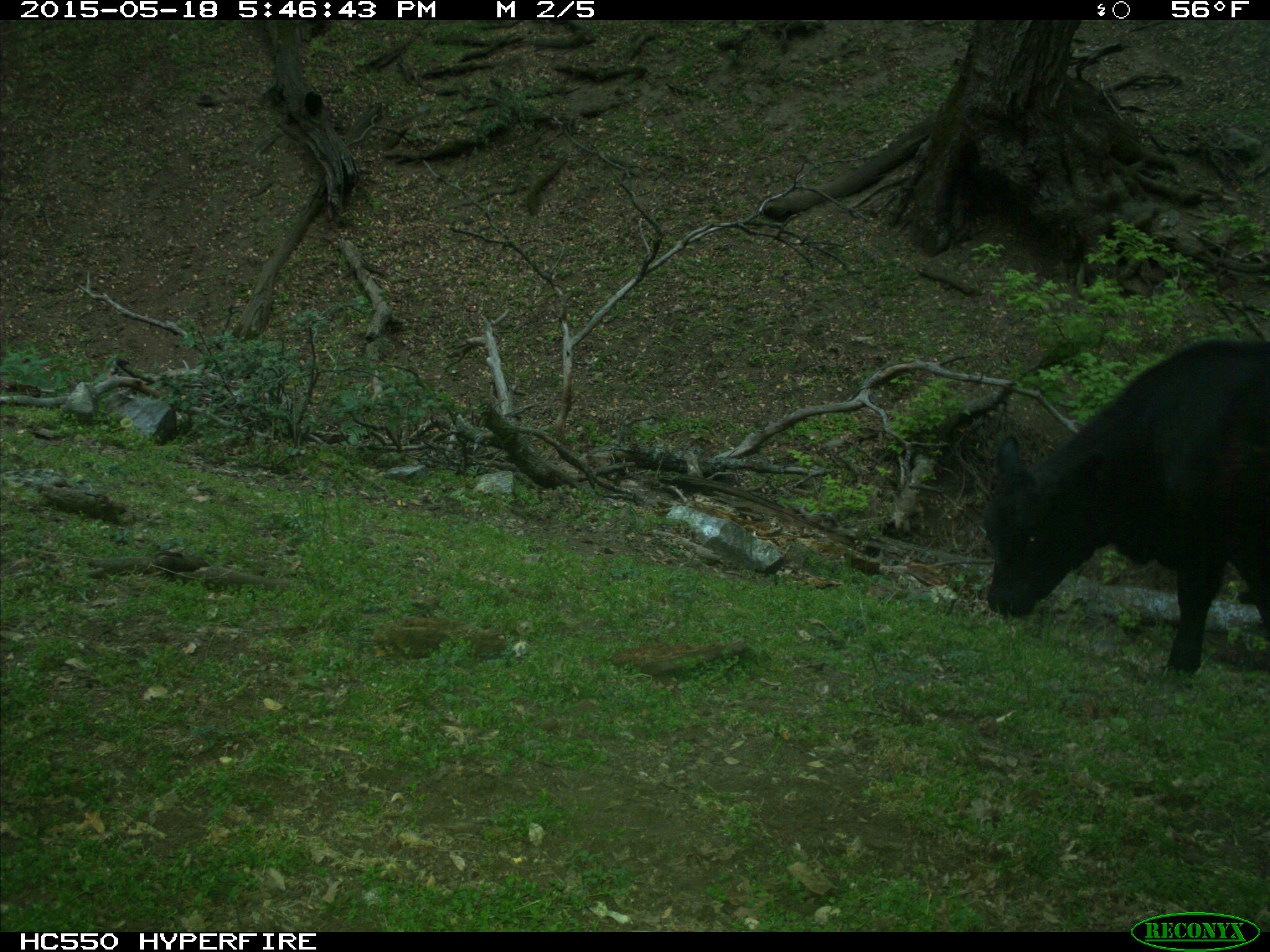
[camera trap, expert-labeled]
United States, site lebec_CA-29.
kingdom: Animalia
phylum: Chordata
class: Mammalia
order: Artiodactyla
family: Bovidae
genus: Bos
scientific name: Bos taurus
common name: domestic cow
Bos taurus (domestic cow).